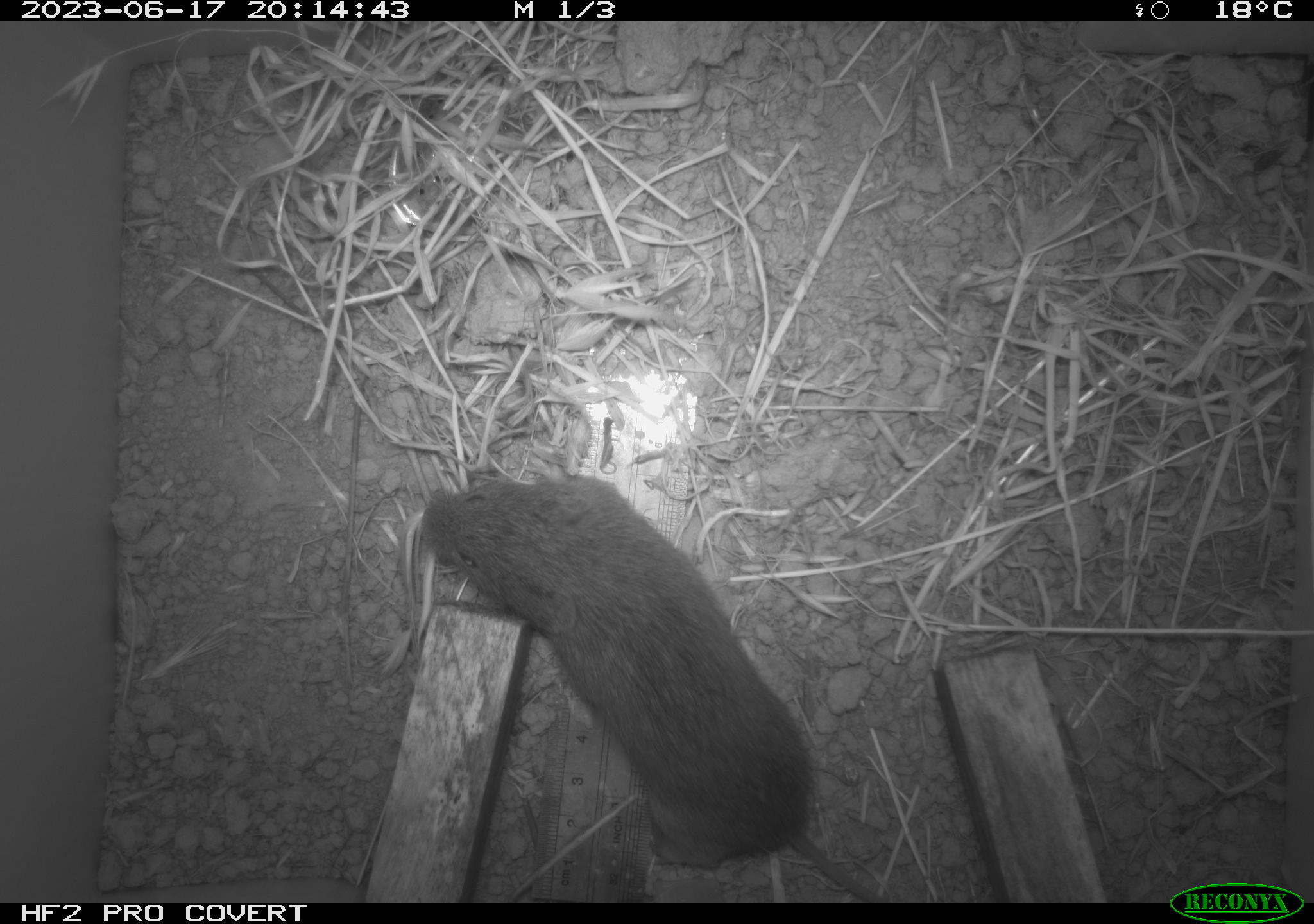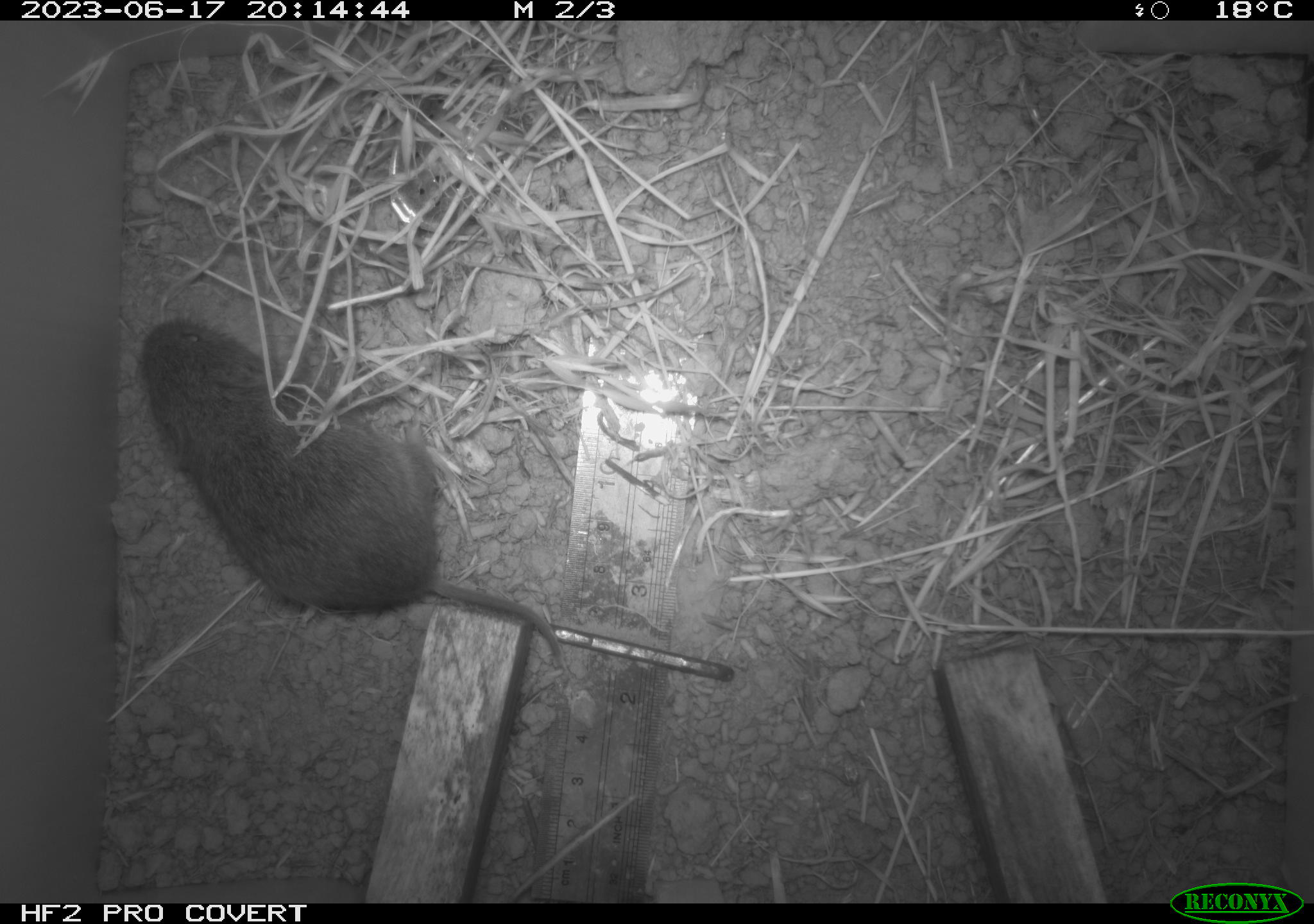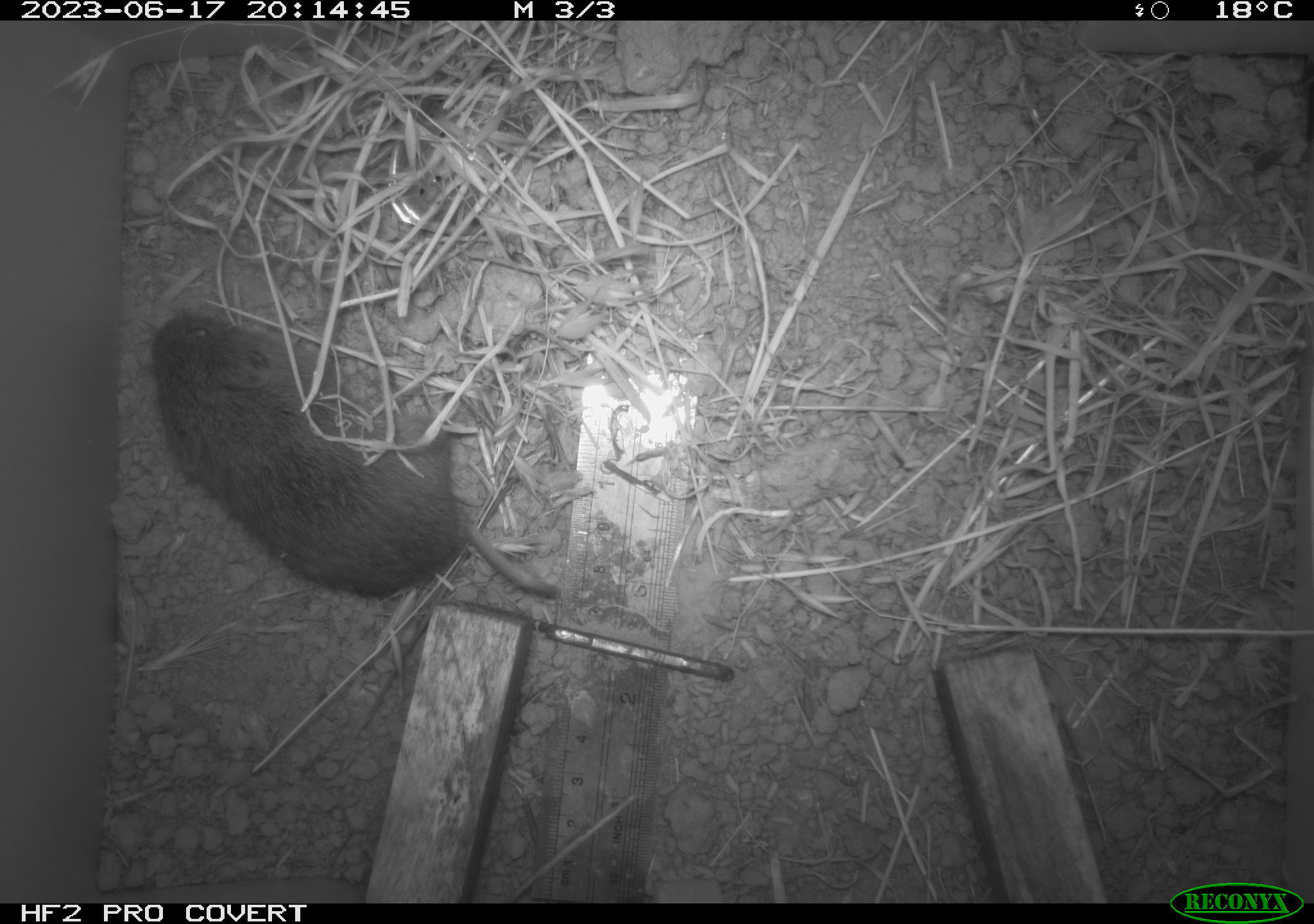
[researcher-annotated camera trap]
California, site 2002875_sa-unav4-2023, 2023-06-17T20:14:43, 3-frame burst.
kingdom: Animalia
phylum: Chordata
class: Mammalia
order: Rodentia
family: Cricetidae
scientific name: Arvicolinae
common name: voles, lemmings, and muskrats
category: arvicolinae subfamily